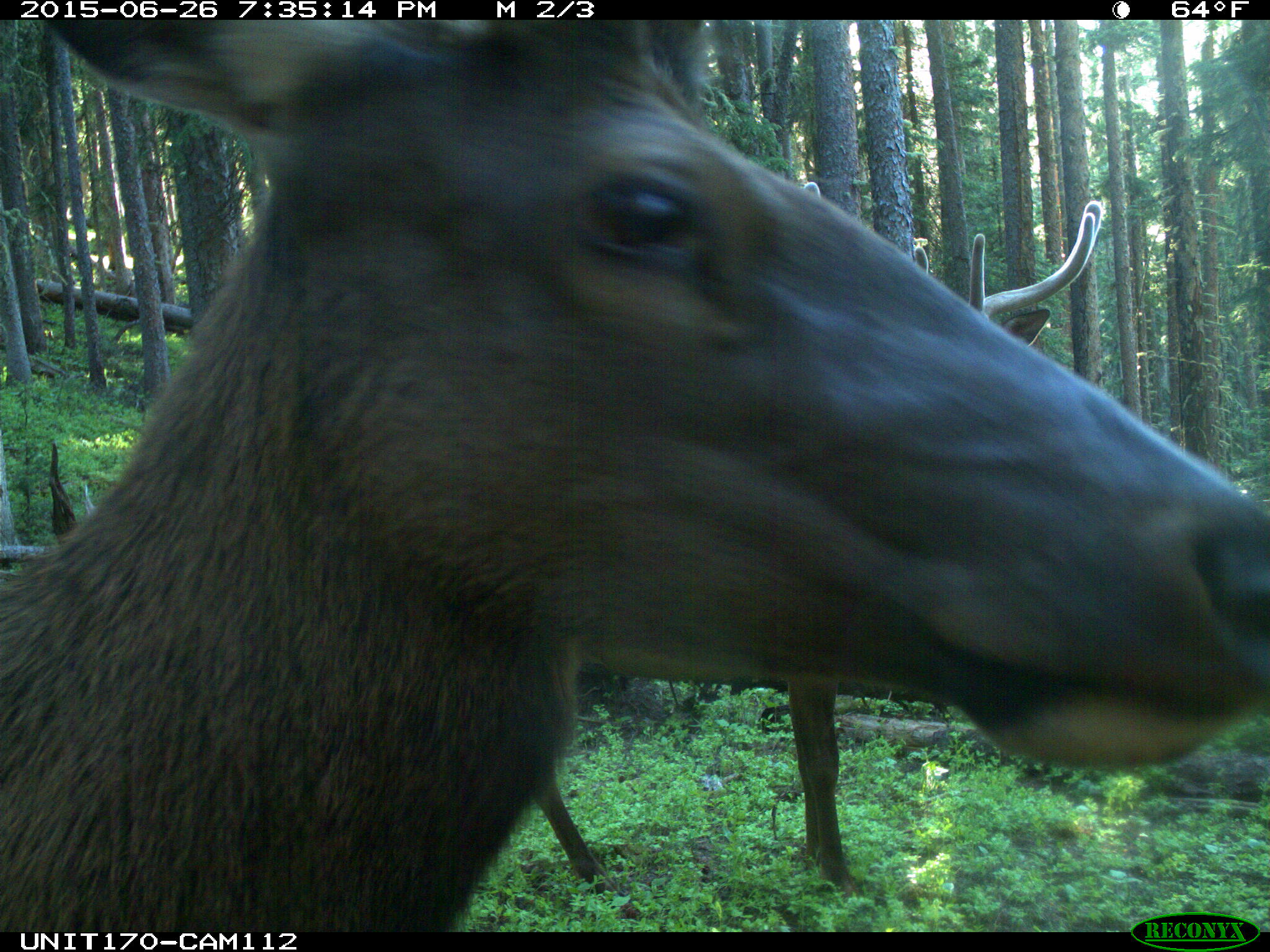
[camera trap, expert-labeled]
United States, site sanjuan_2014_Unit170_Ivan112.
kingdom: Animalia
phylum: Chordata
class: Mammalia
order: Artiodactyla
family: Cervidae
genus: Cervus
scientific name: Cervus elaphus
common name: red deer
Cervus elaphus (red deer).